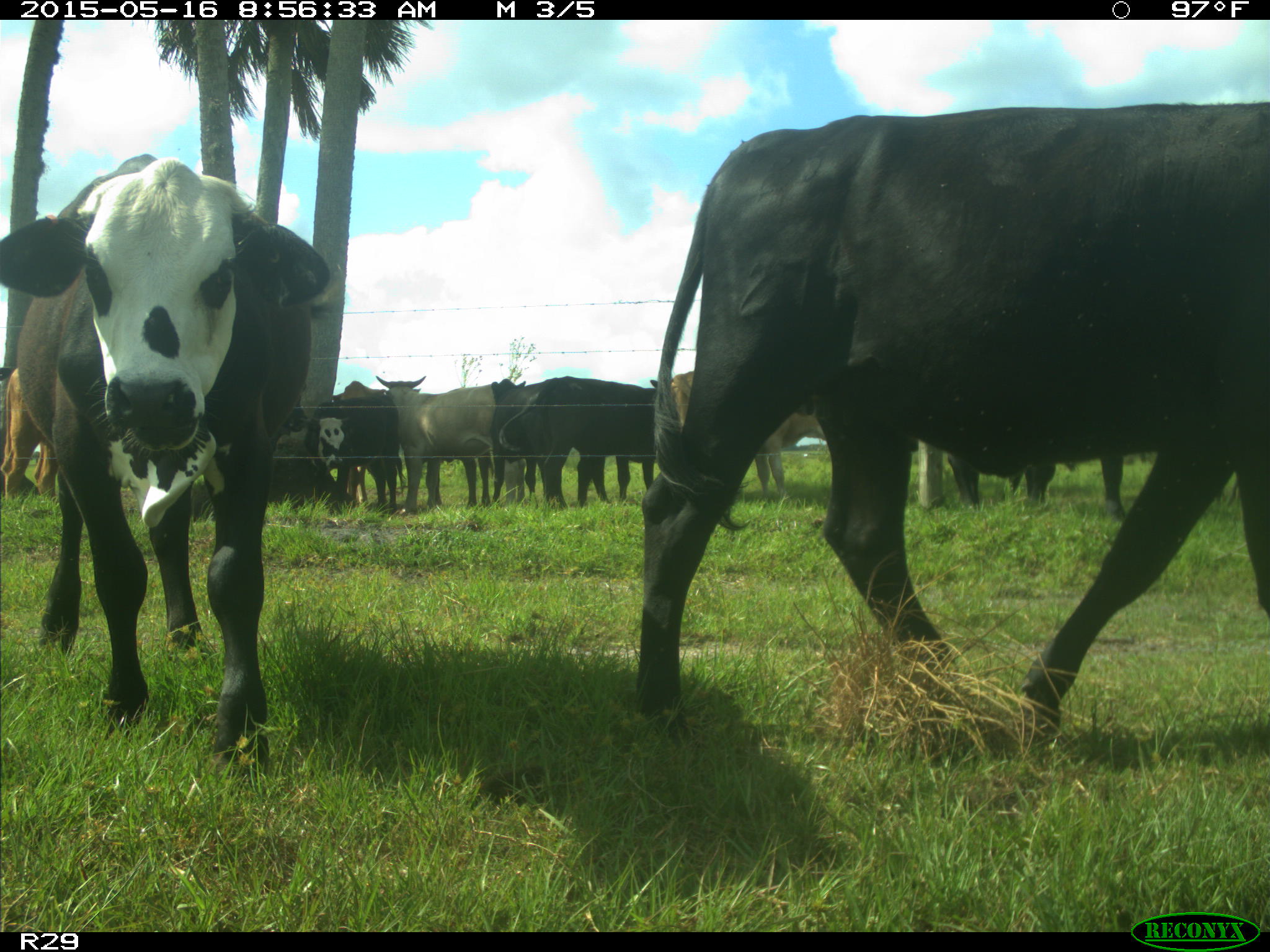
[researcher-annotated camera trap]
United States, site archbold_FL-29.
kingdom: Animalia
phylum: Chordata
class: Mammalia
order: Artiodactyla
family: Bovidae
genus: Bos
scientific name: Bos taurus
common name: domestic cow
Bos taurus (domestic cow).